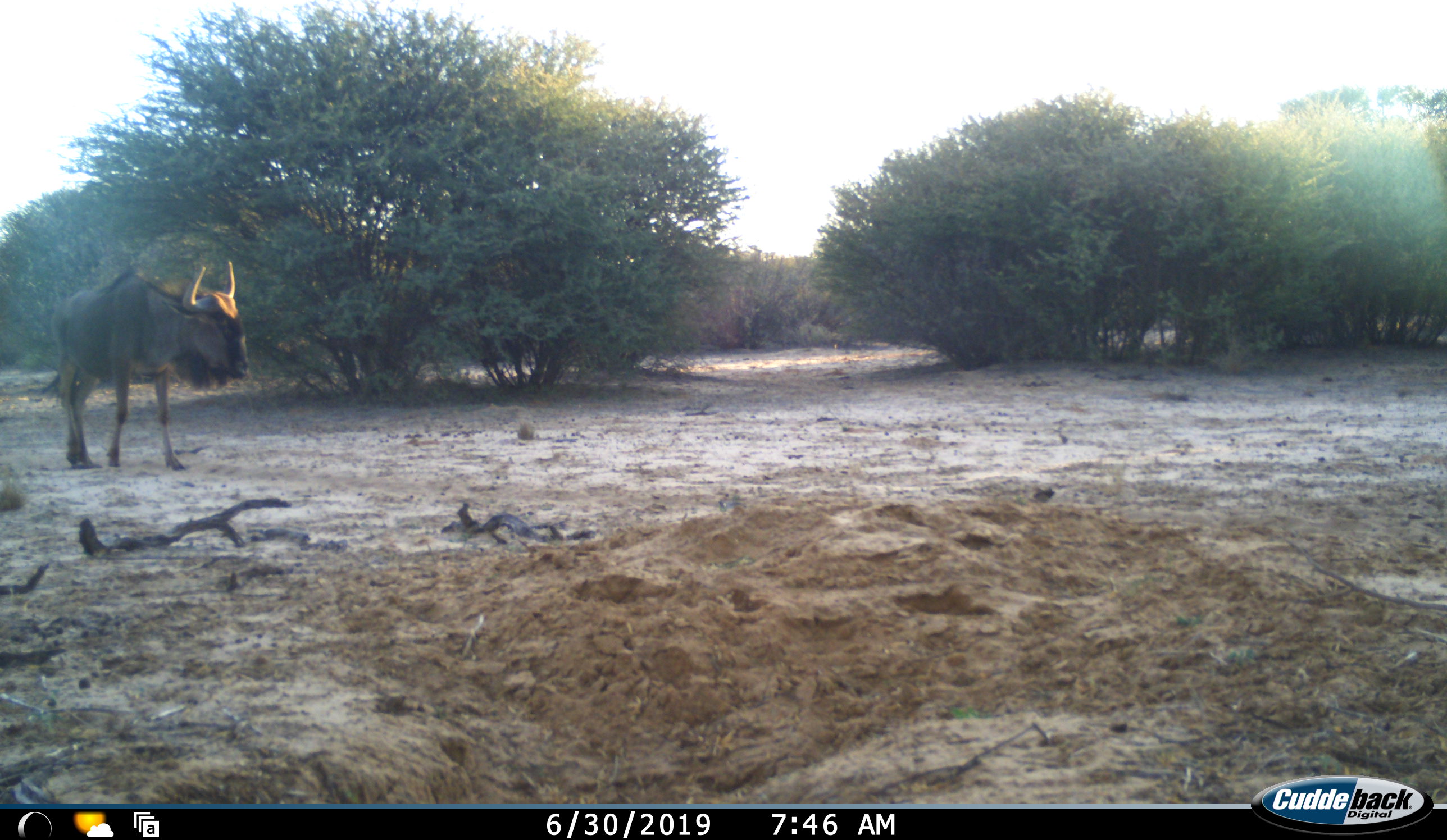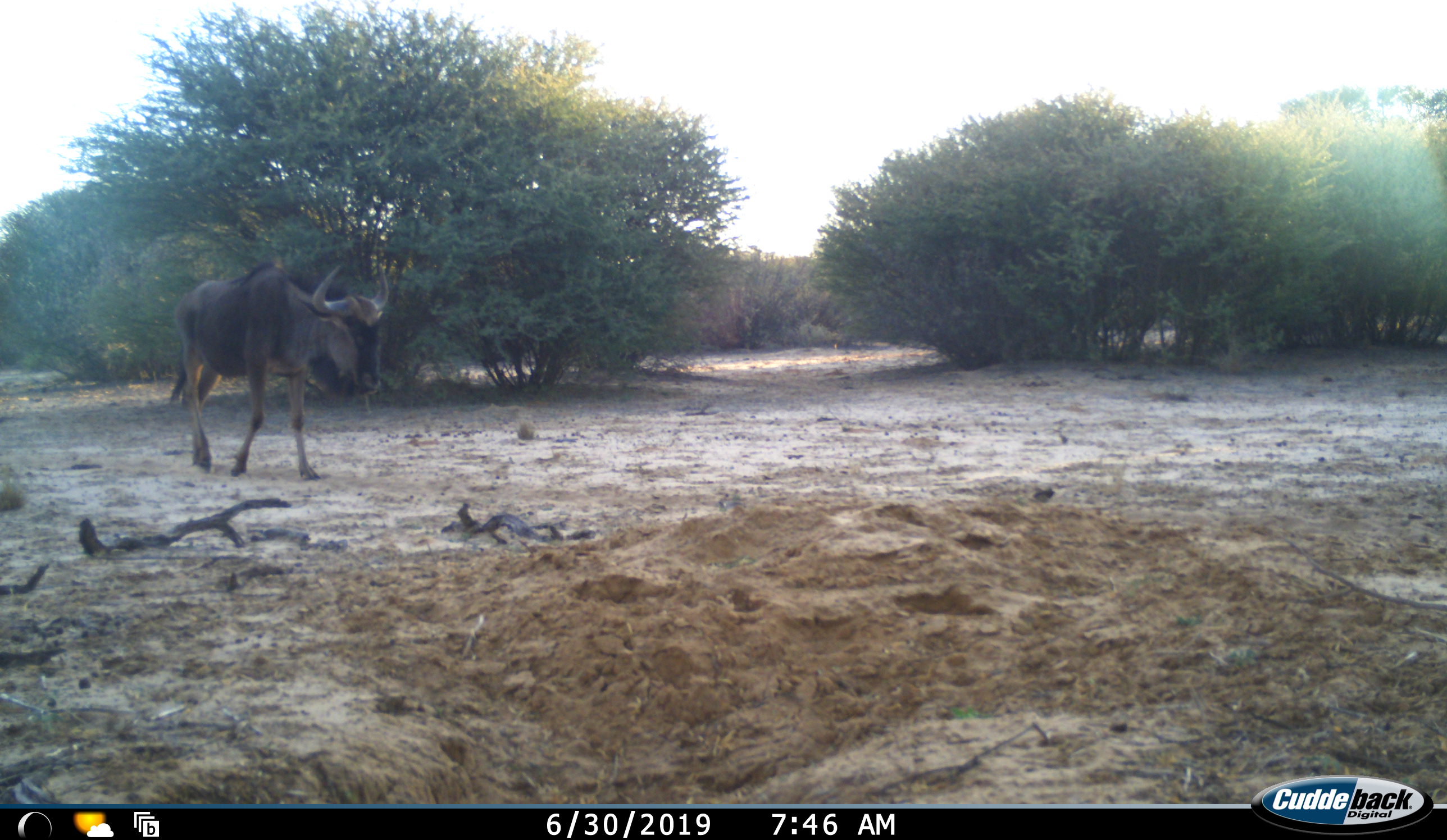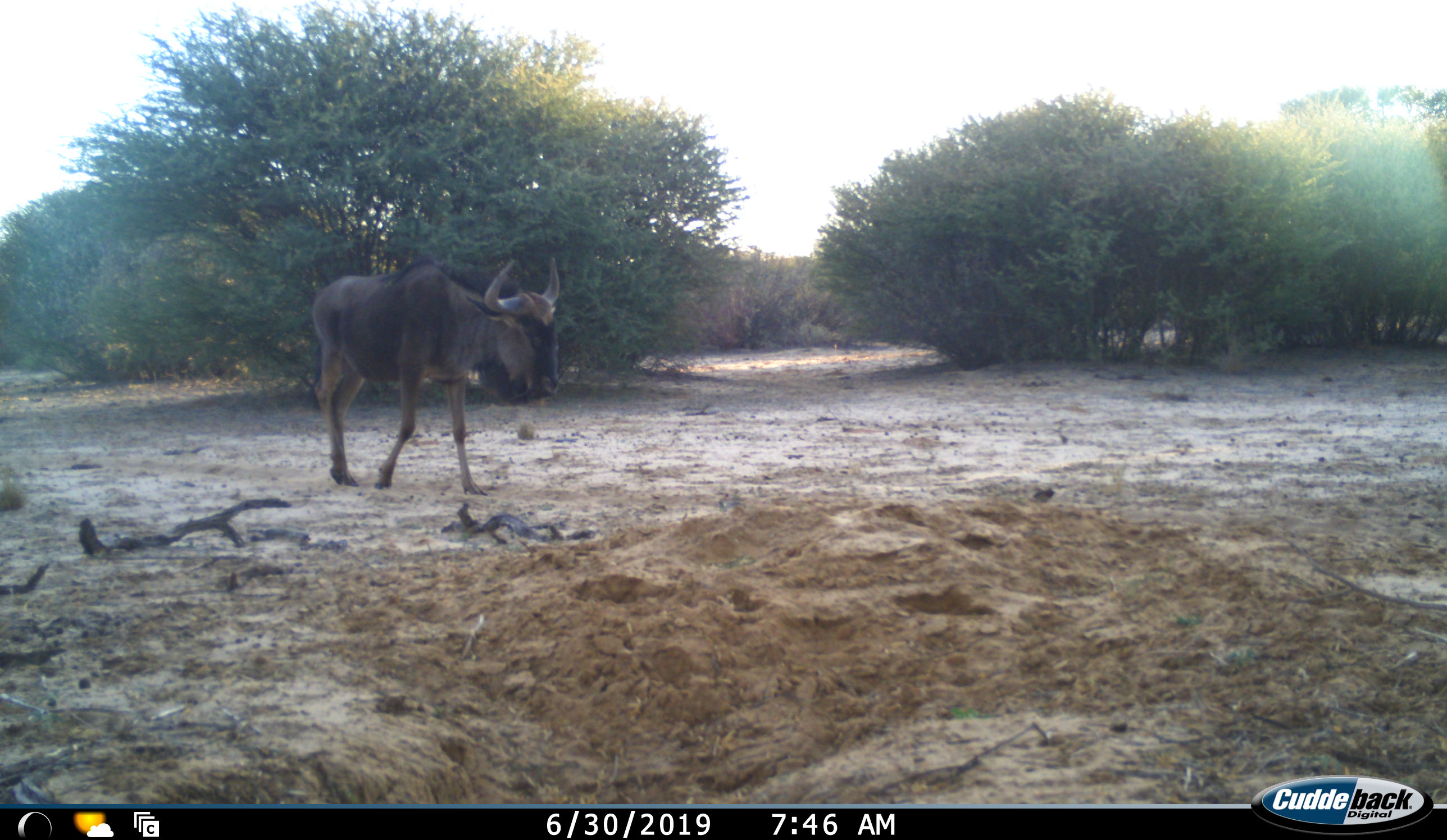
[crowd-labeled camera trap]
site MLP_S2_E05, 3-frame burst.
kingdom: Animalia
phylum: Chordata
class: Mammalia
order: Artiodactyla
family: Bovidae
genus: Connochaetes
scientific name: Connochaetes taurinus taurinus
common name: blue wildebeest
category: wildebeestblue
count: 1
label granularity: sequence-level